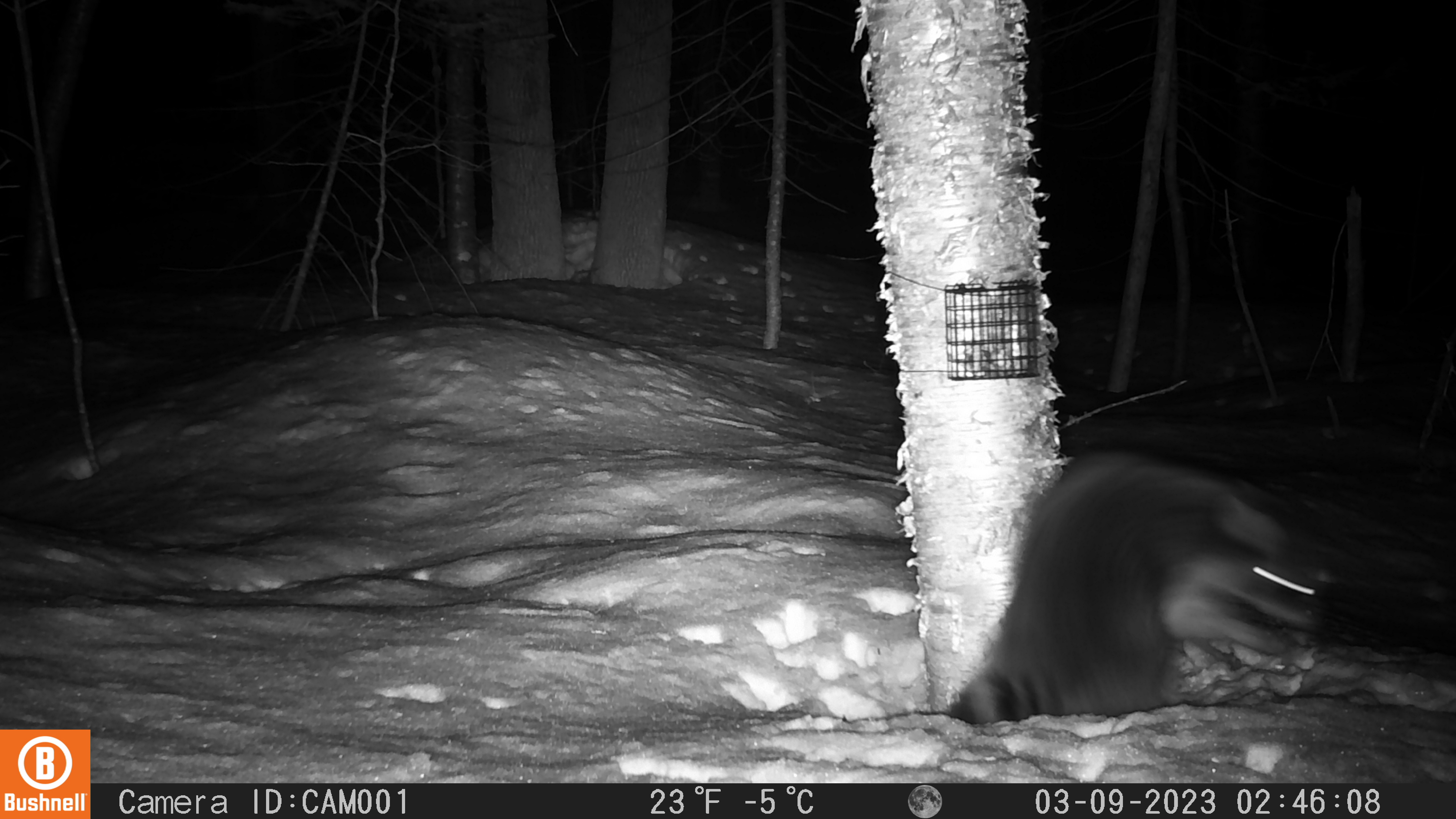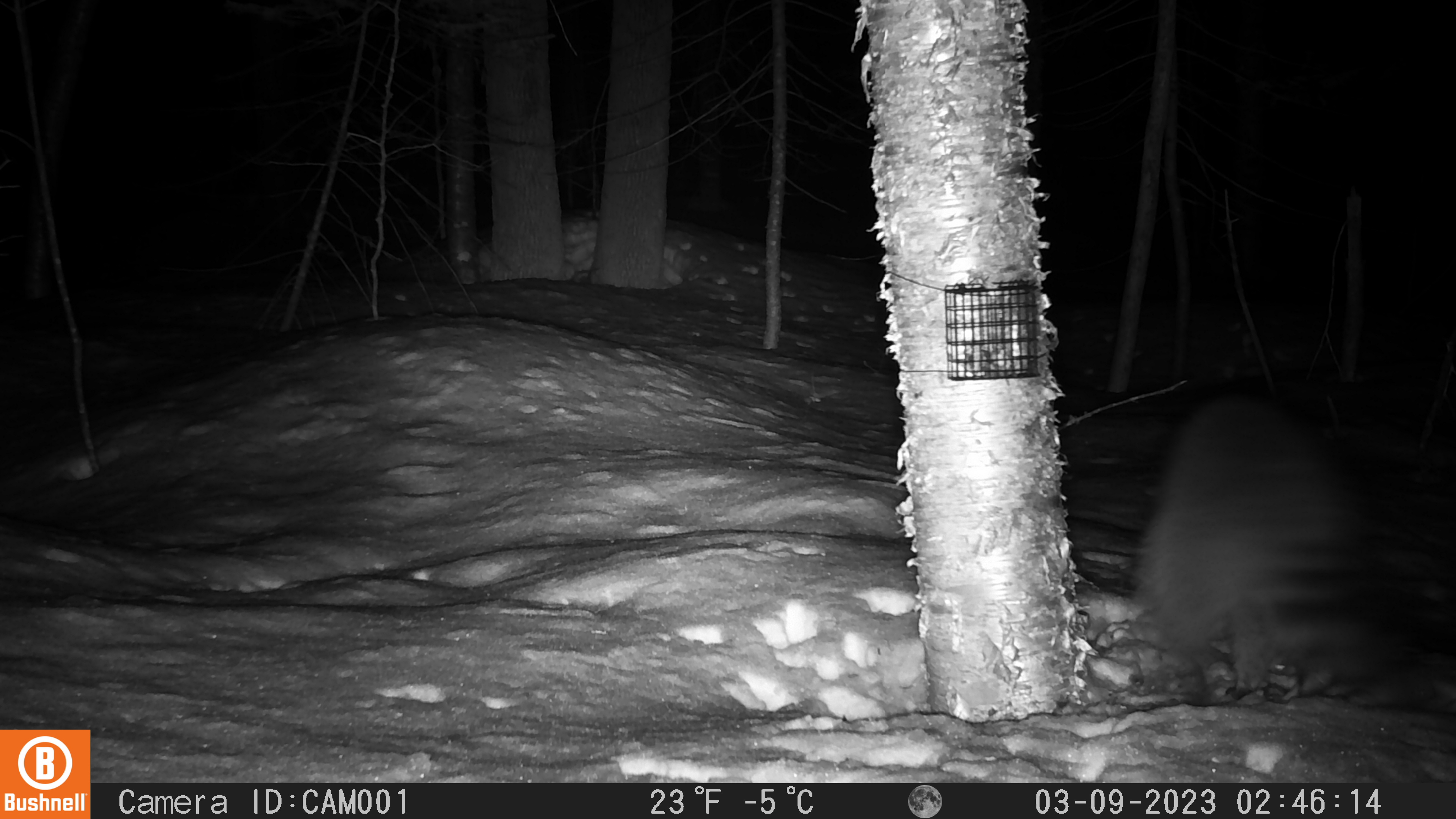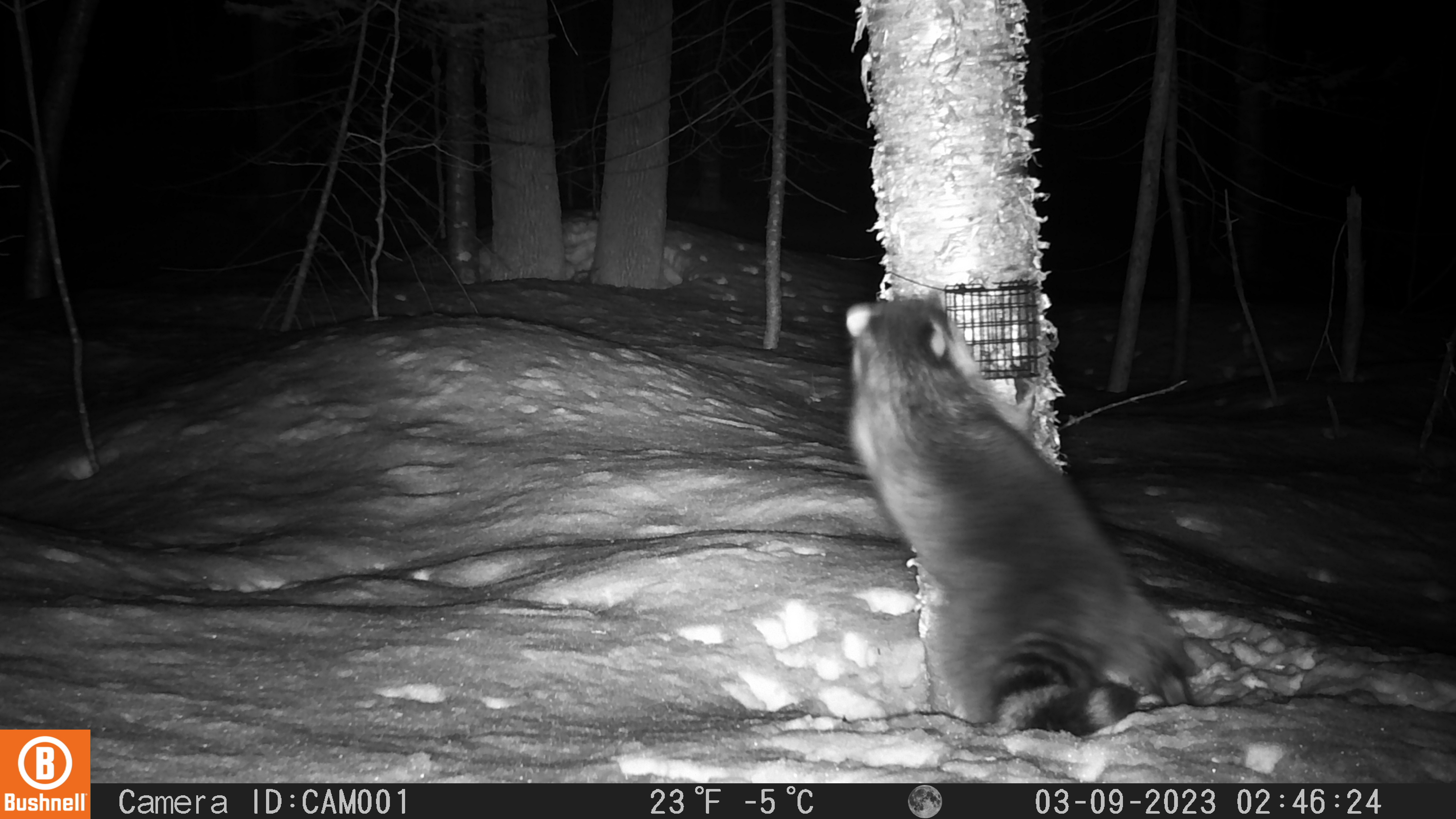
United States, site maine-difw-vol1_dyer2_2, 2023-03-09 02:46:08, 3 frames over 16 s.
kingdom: Animalia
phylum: Chordata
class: Mammalia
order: Carnivora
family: Procyonidae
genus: Procyon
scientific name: Procyon lotor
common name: raccoon